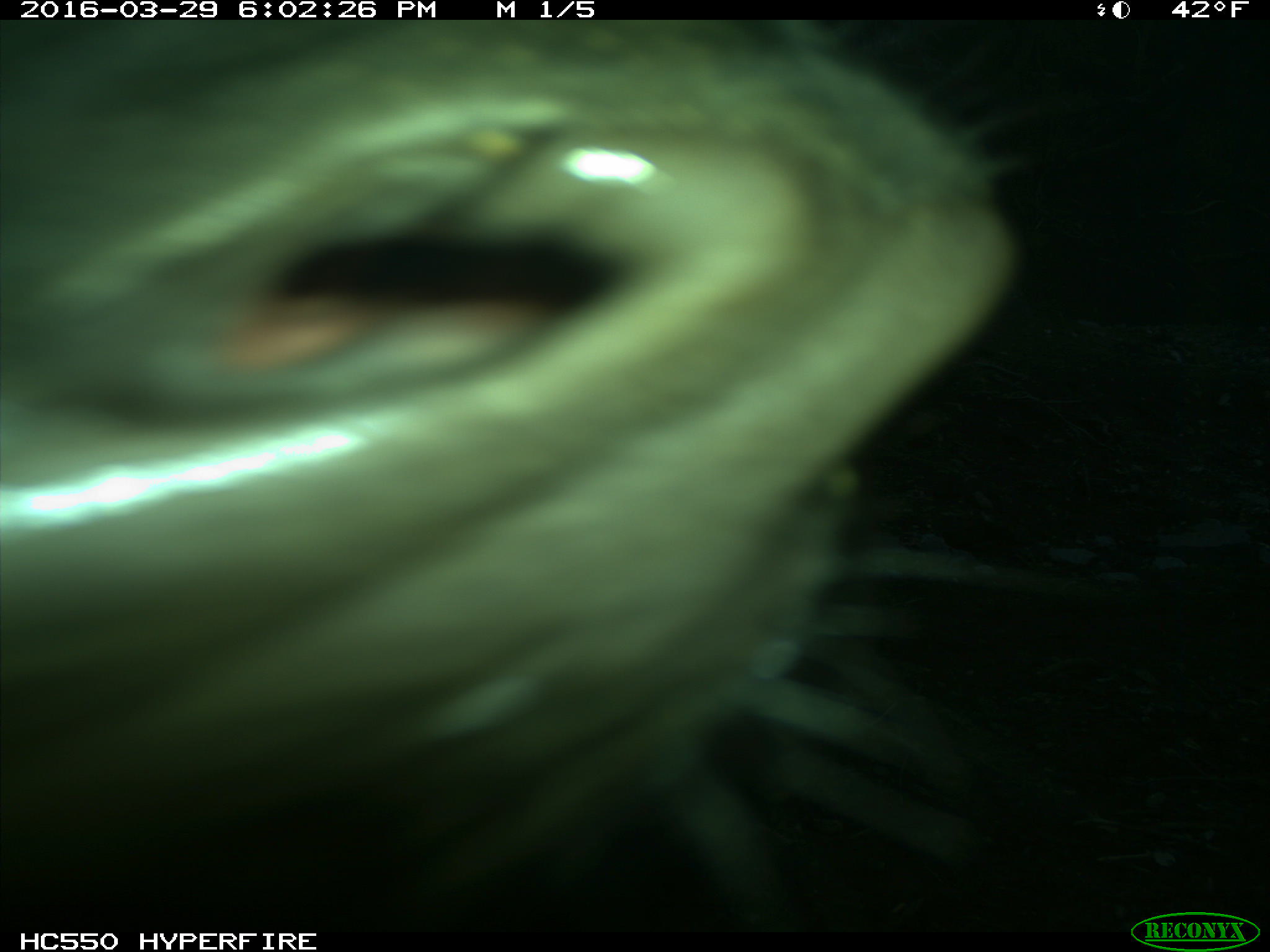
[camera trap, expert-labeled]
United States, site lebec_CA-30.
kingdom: Animalia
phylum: Chordata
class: Mammalia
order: Artiodactyla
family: Bovidae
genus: Bos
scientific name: Bos taurus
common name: domestic cow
Bos taurus (domestic cow).